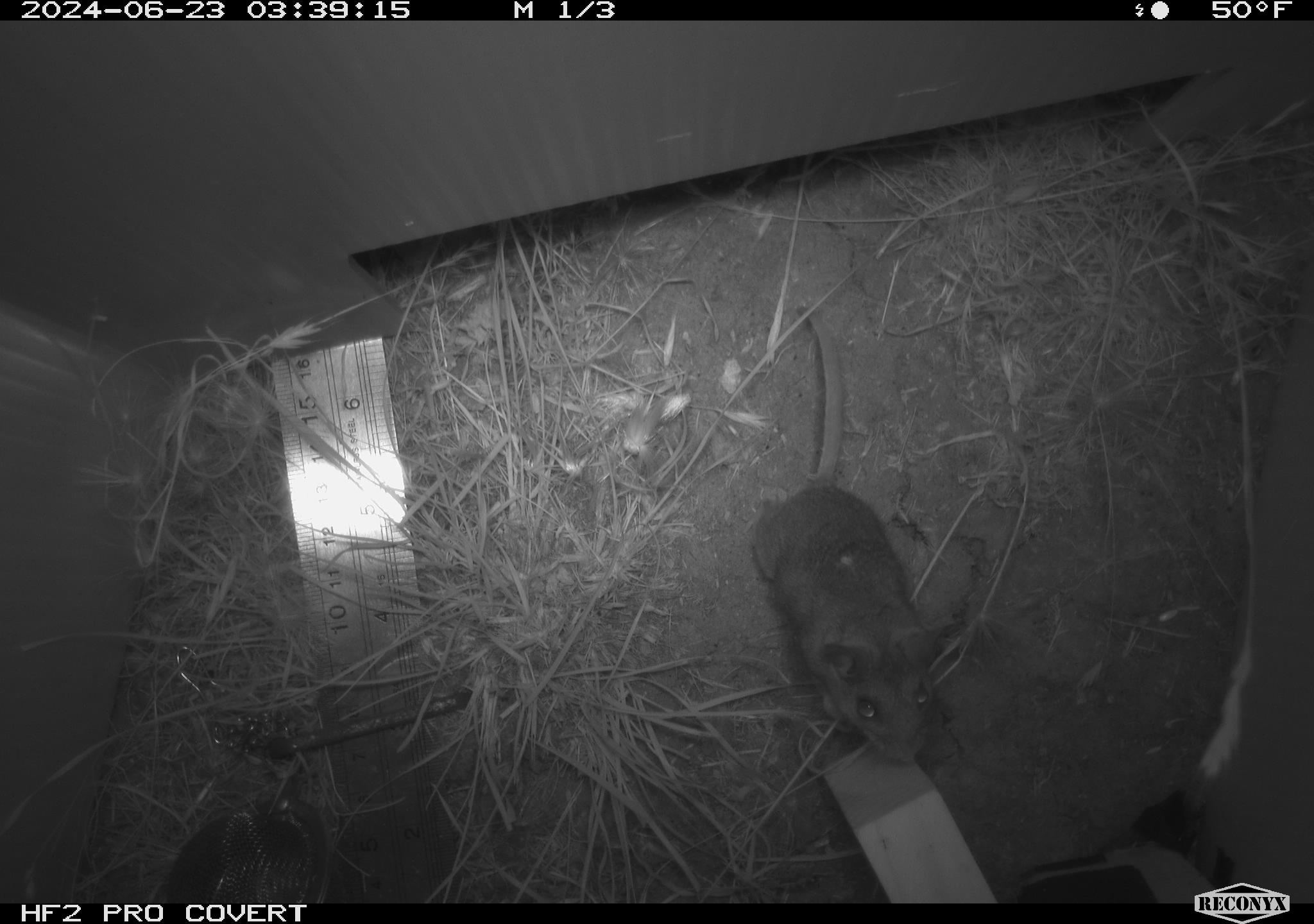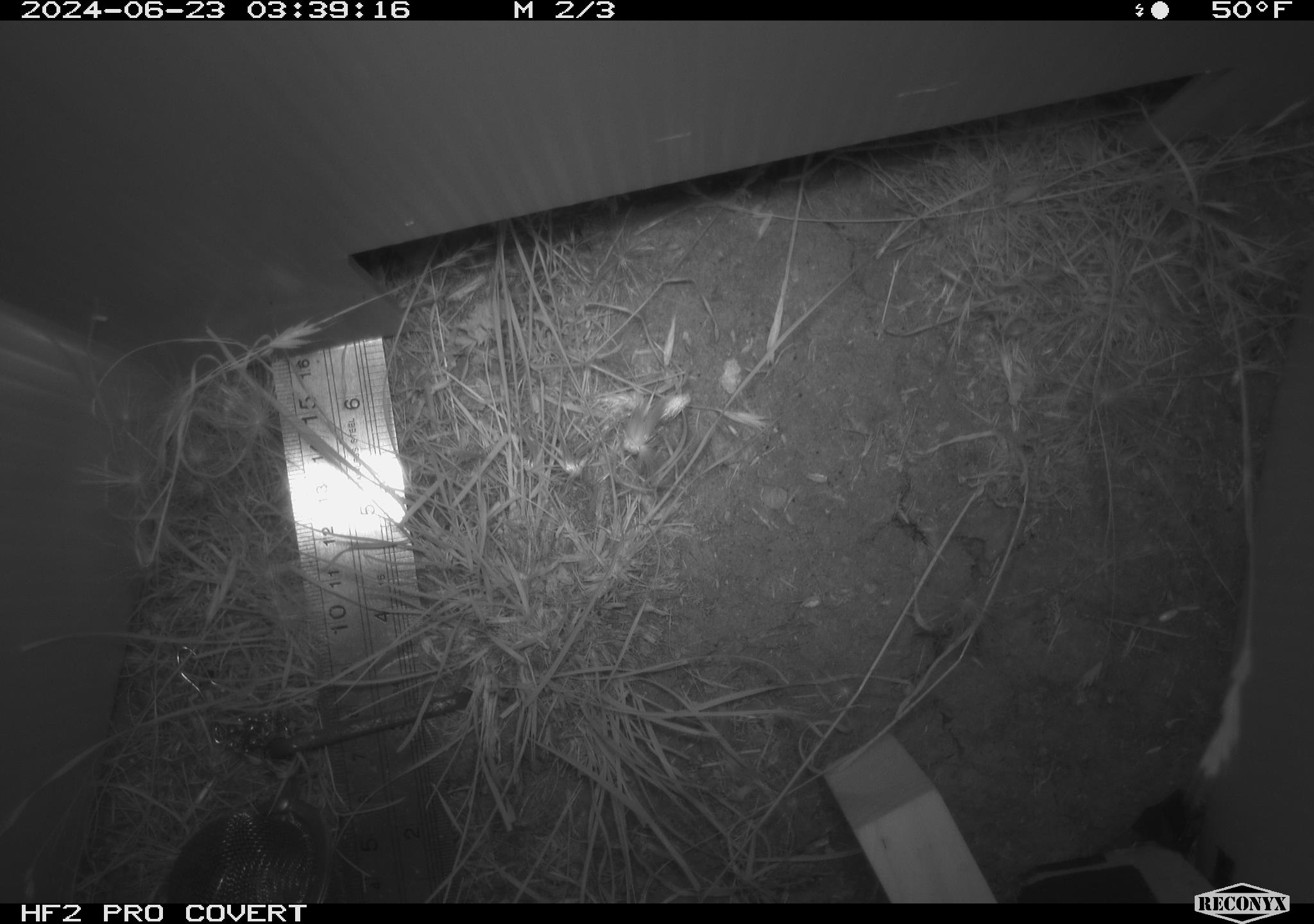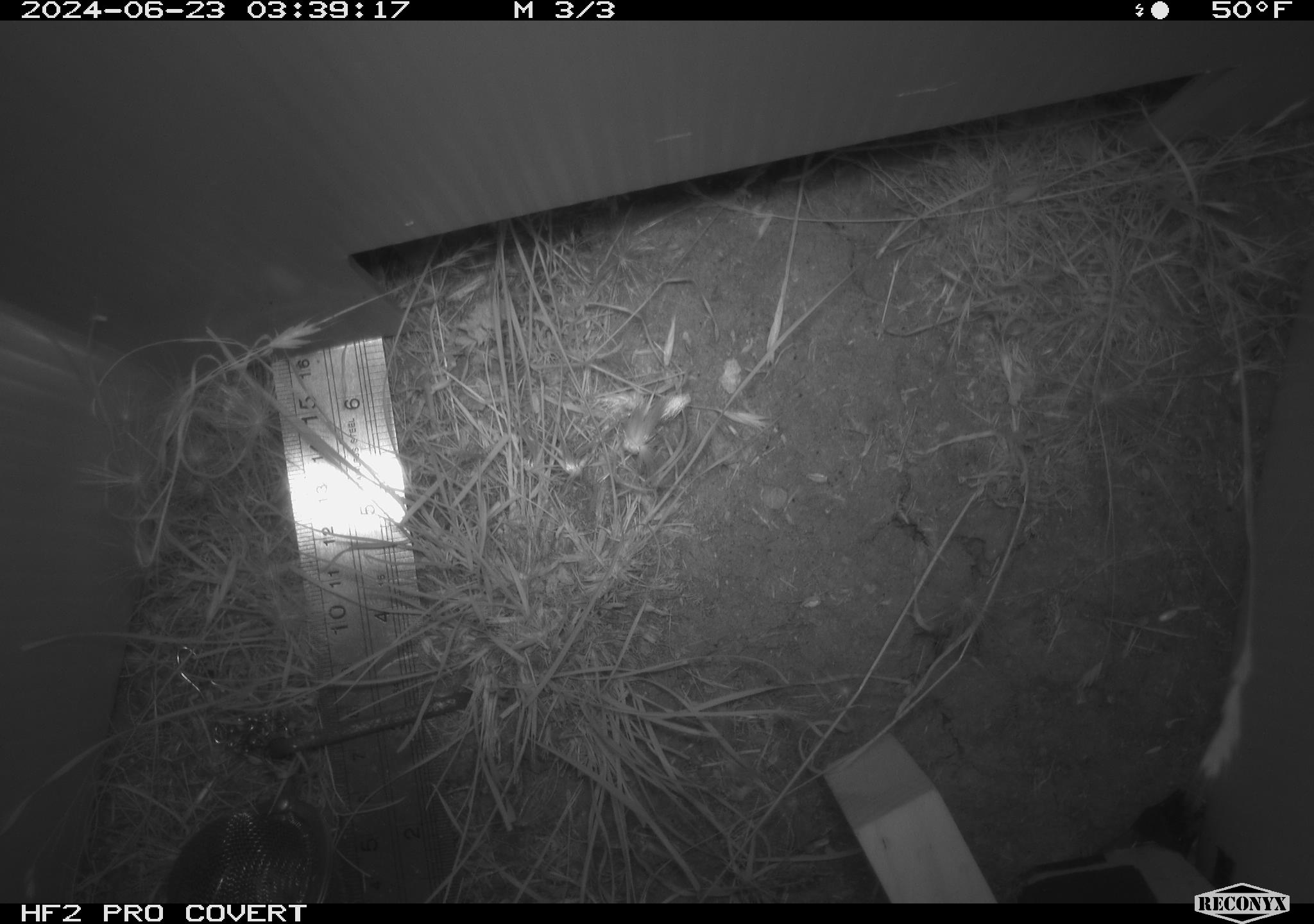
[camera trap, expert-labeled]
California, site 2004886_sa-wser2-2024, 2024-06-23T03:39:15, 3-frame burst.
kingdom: Animalia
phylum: Chordata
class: Mammalia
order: Rodentia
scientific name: Rodentia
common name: mouse species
Mouse species (Rodentia).